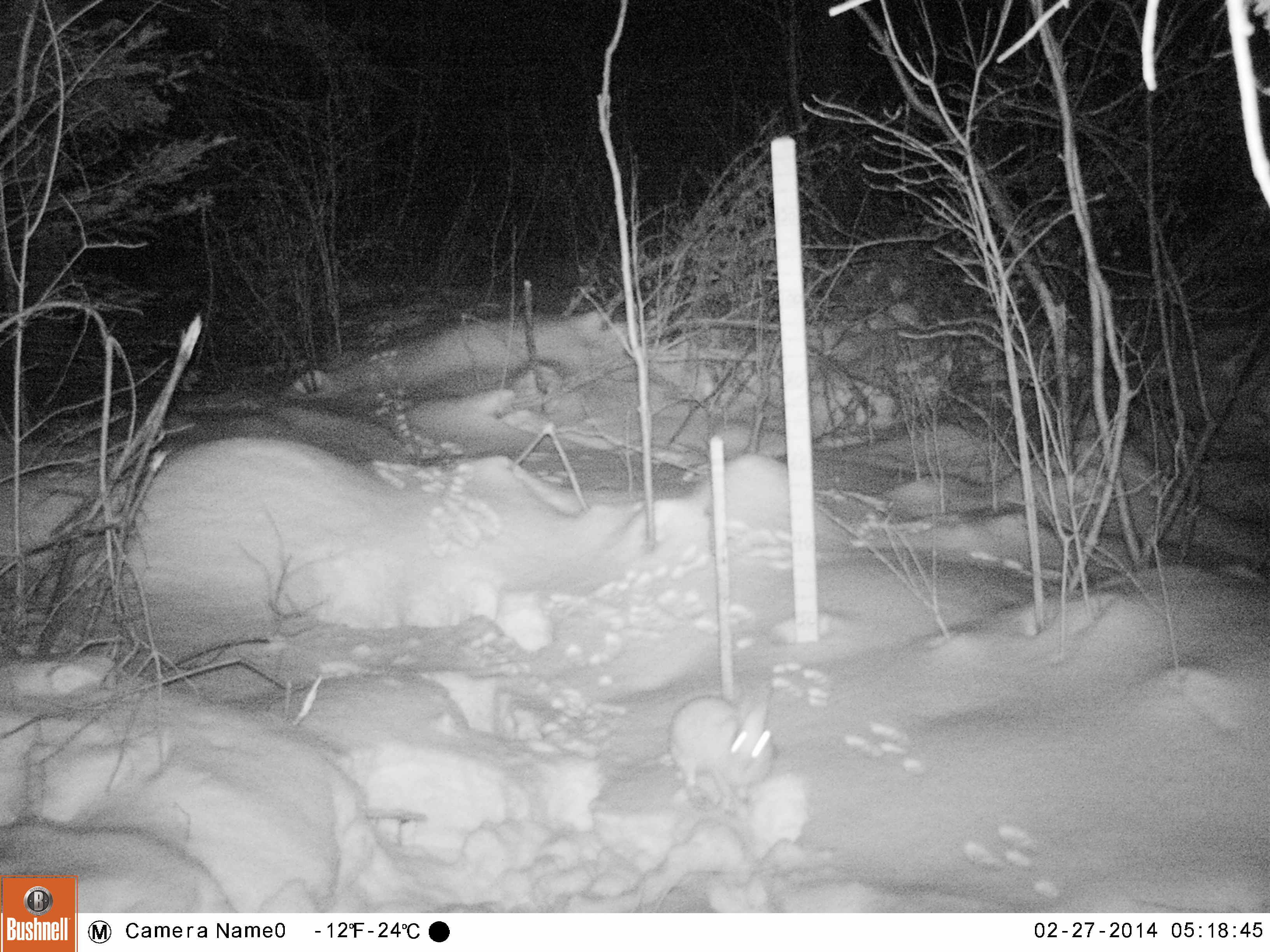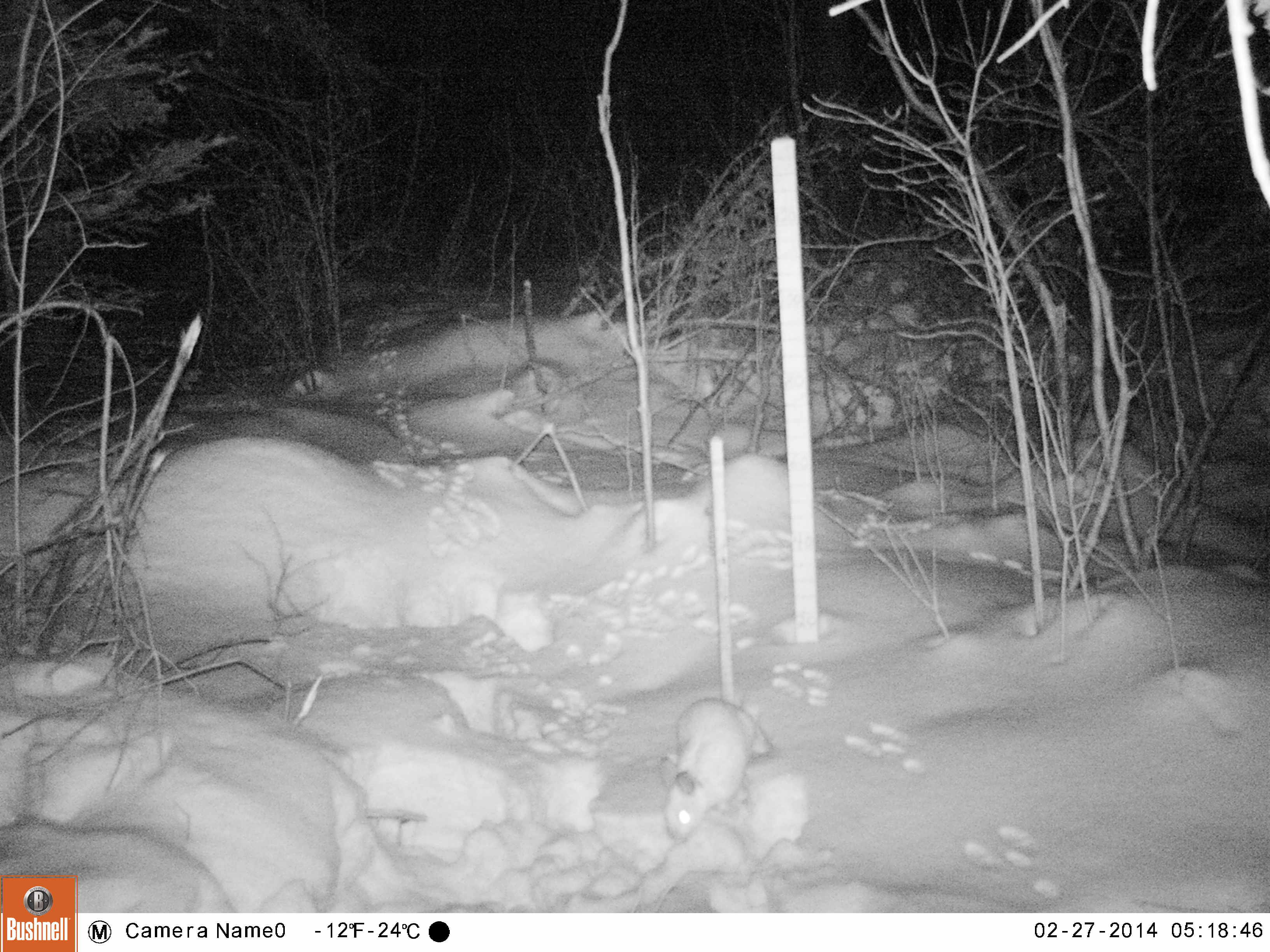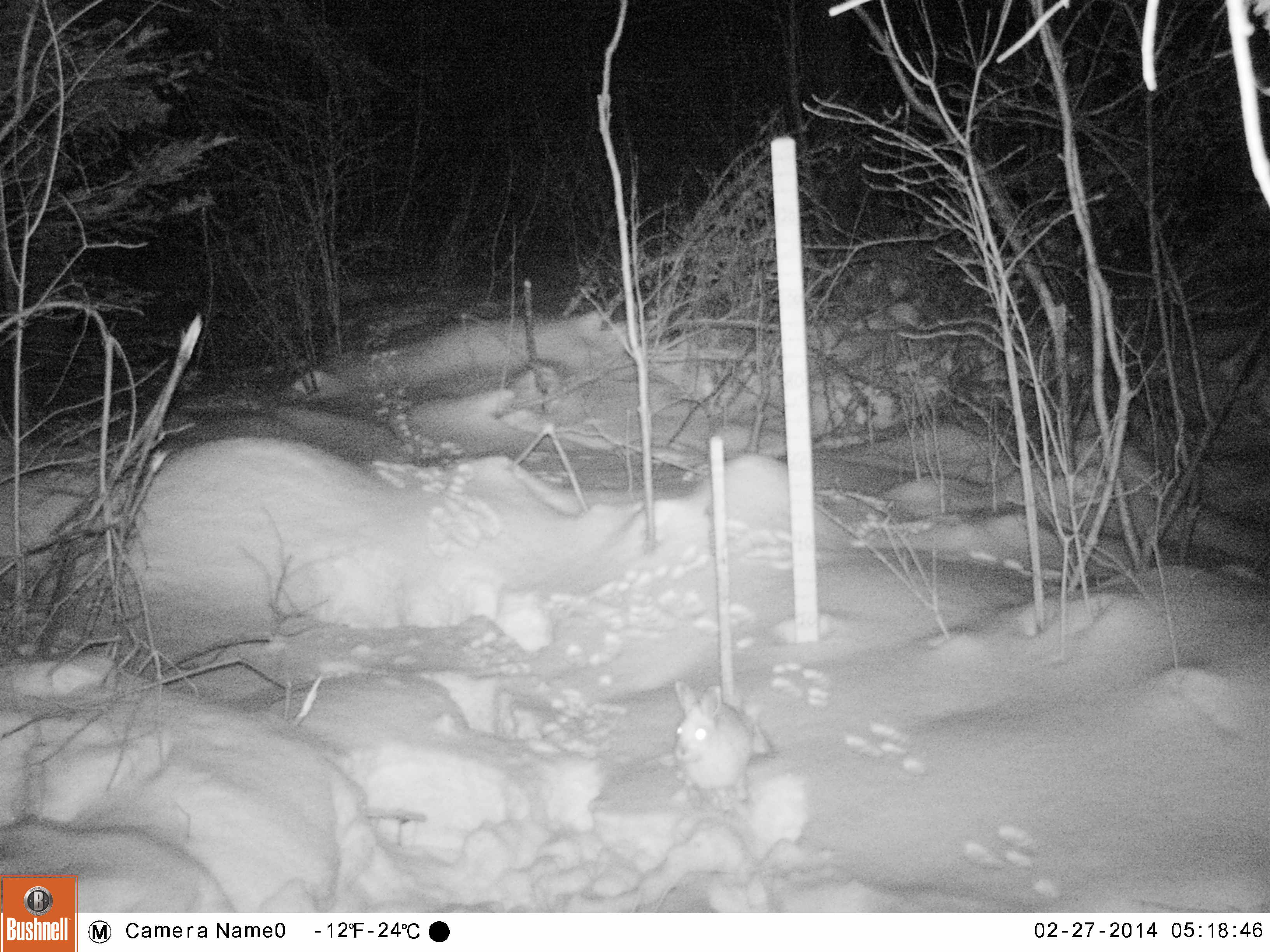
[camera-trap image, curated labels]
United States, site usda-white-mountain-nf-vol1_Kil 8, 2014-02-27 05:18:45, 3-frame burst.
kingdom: Animalia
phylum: Chordata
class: Mammalia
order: Lagomorpha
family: Leporidae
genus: Lepus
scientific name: Lepus americanus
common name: snowshoe hare